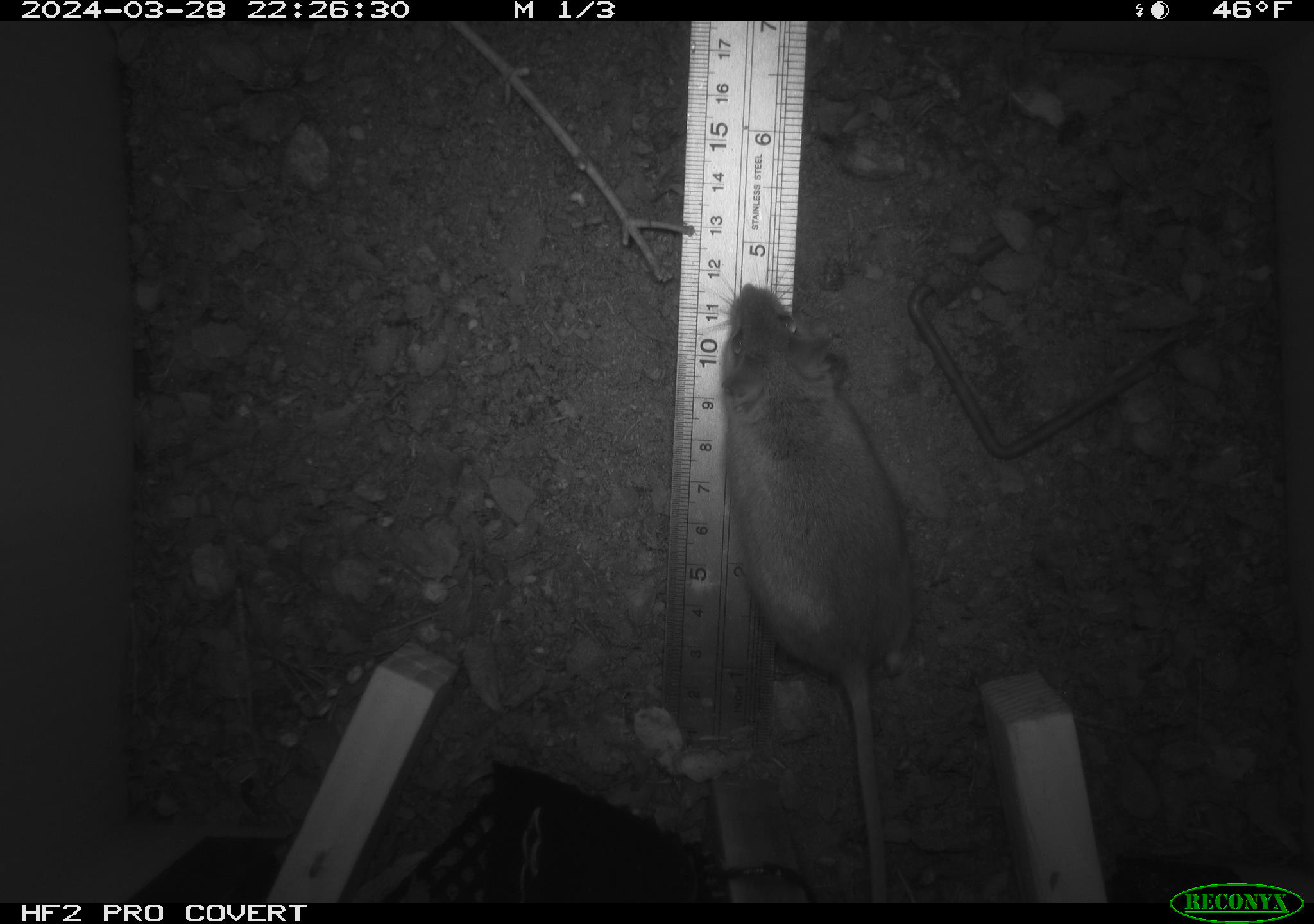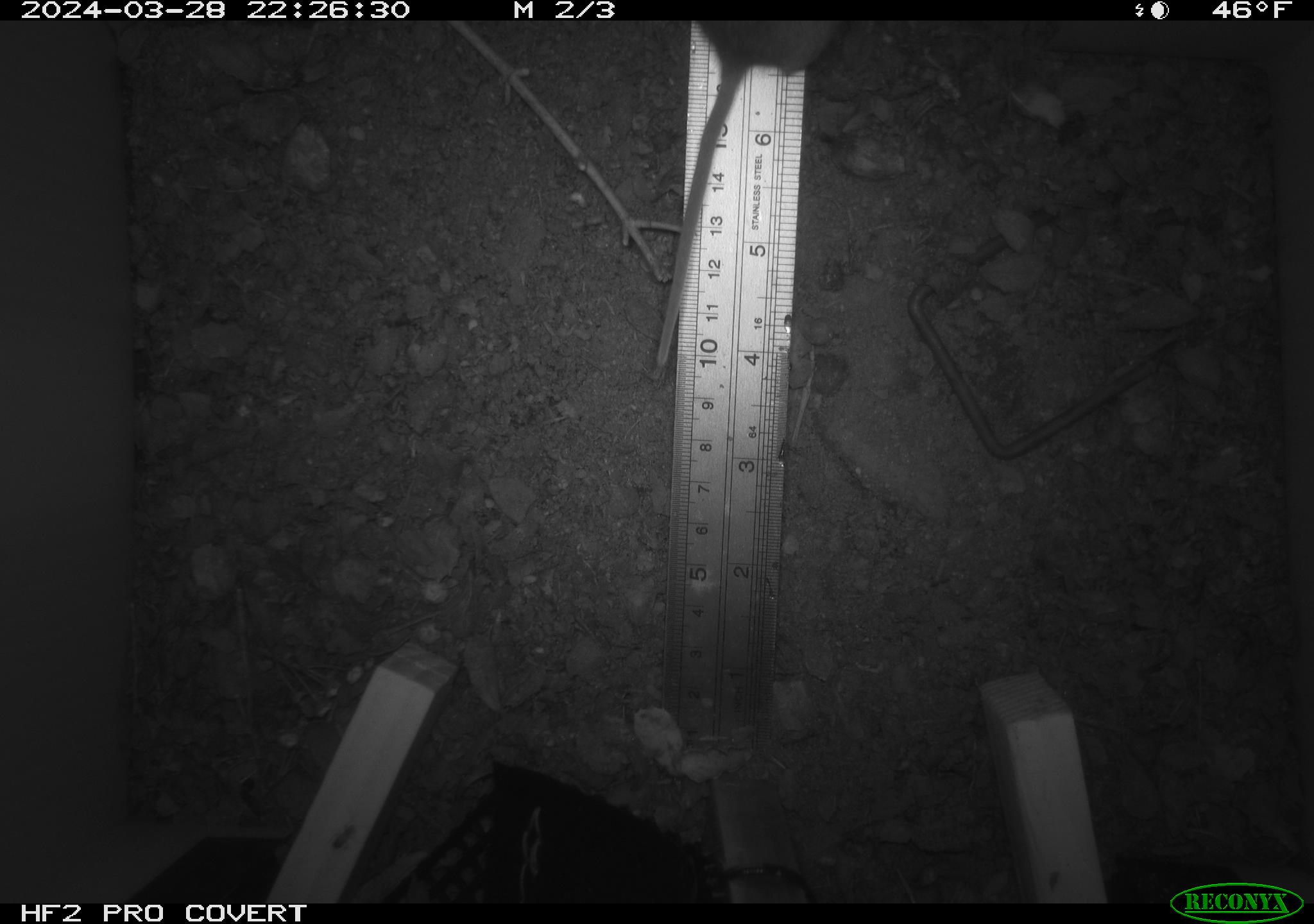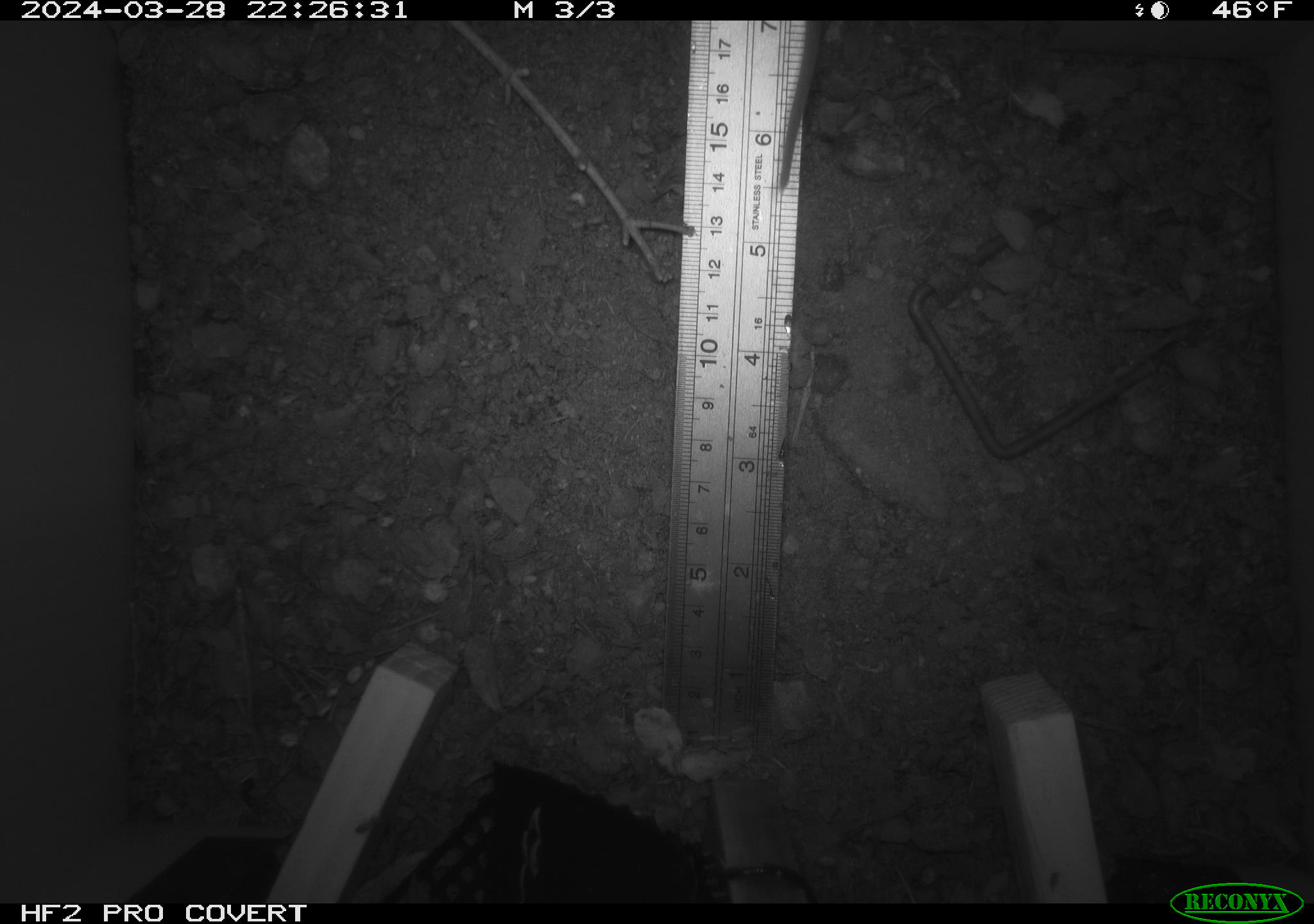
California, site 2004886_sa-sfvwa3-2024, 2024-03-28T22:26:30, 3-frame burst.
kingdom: Animalia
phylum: Arthropoda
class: Insecta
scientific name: Insecta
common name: insect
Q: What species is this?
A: Insect (Insecta).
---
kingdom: Animalia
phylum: Chordata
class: Mammalia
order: Rodentia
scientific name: Rodentia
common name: mouse species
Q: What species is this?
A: Mouse species (Rodentia).